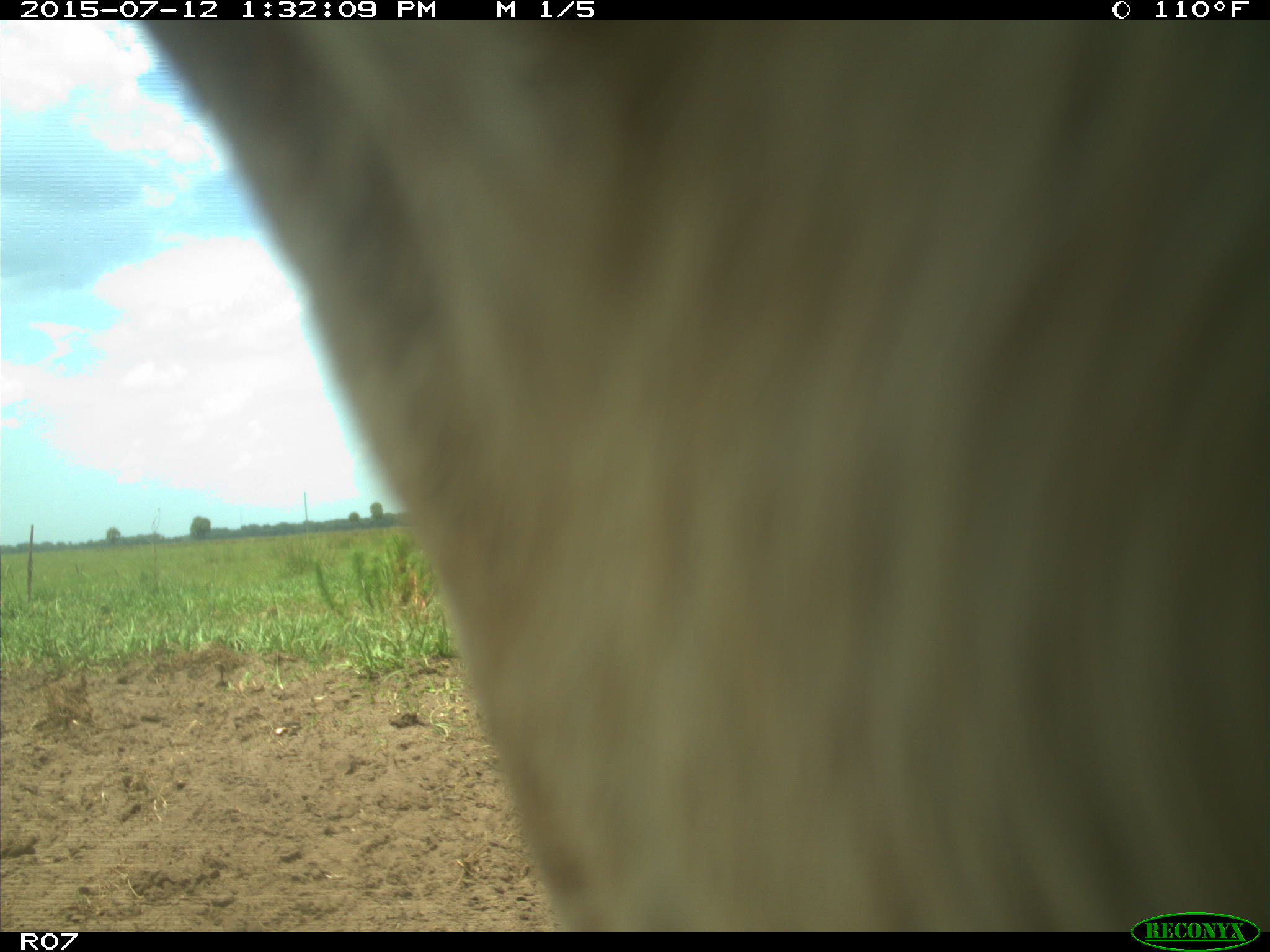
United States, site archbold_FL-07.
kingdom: Animalia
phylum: Chordata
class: Mammalia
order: Artiodactyla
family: Bovidae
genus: Bos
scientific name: Bos taurus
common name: domestic cow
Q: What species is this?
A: Bos taurus (domestic cow).